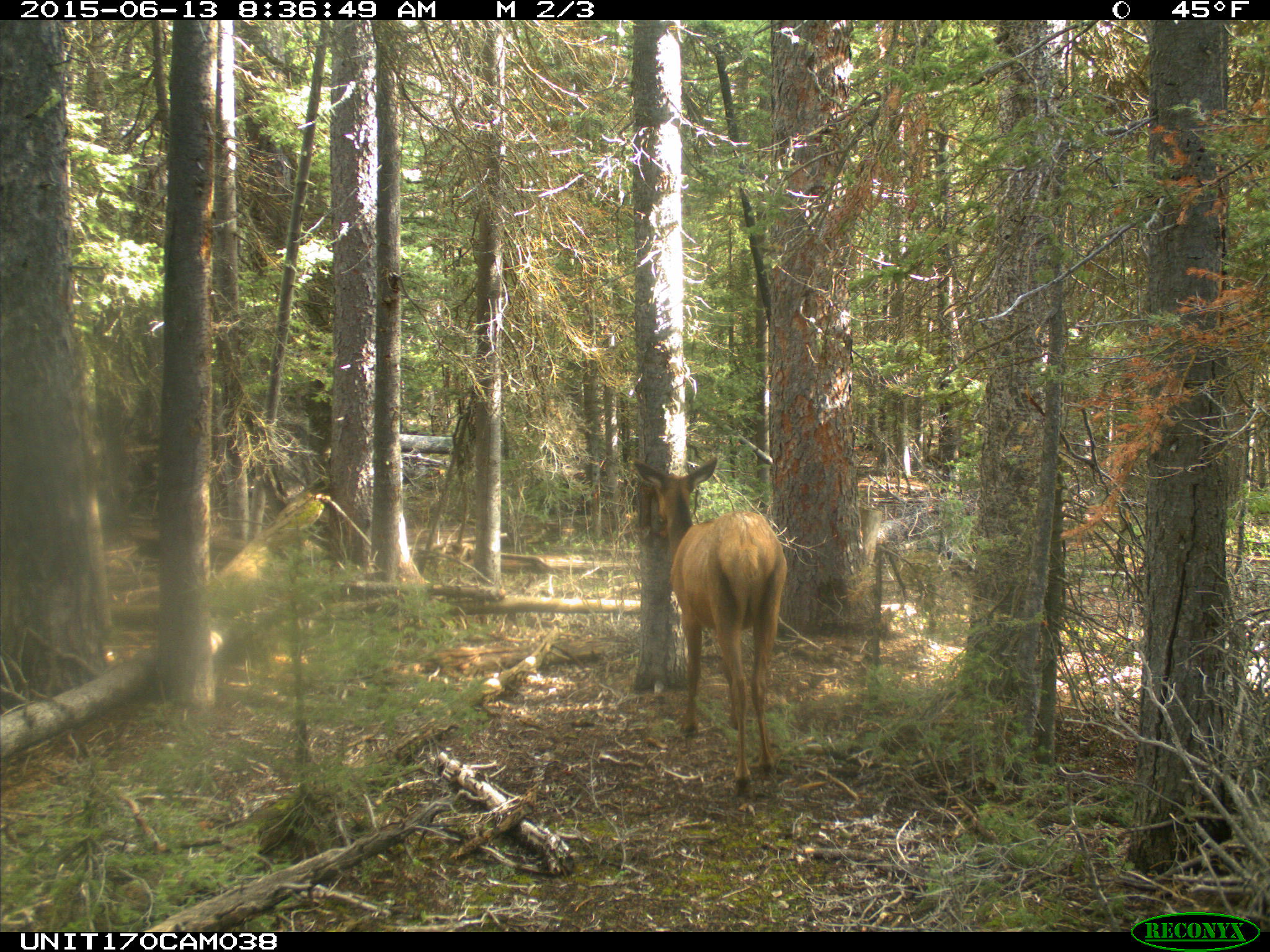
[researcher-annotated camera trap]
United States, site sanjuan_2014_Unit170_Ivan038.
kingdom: Animalia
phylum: Chordata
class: Mammalia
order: Artiodactyla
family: Cervidae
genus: Cervus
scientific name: Cervus elaphus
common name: red deer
Cervus elaphus (red deer).